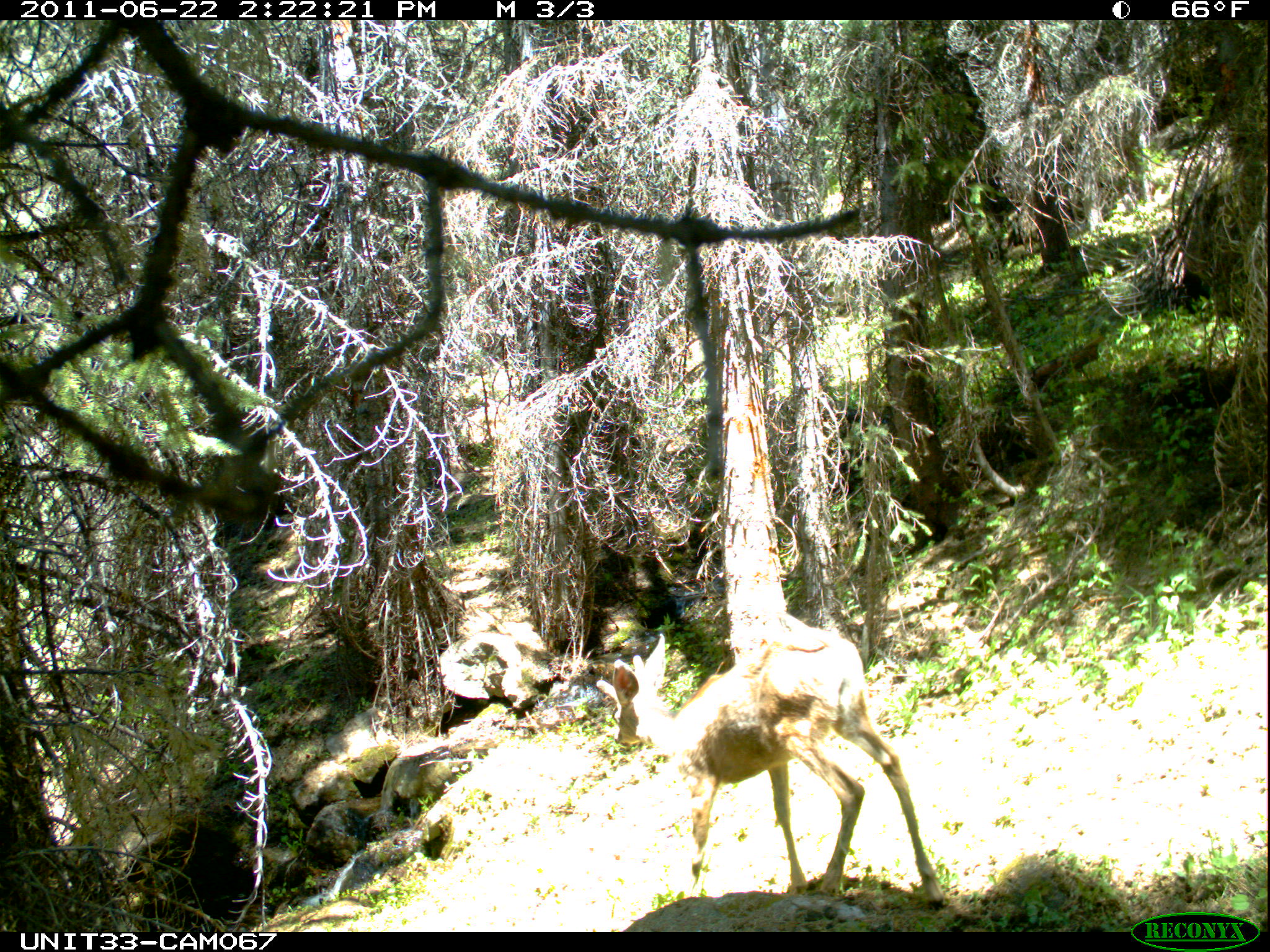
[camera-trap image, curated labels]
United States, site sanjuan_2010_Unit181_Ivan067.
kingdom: Animalia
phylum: Chordata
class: Mammalia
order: Artiodactyla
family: Cervidae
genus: Odocoileus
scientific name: Odocoileus hemionus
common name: mule deer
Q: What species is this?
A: Odocoileus hemionus (mule deer).